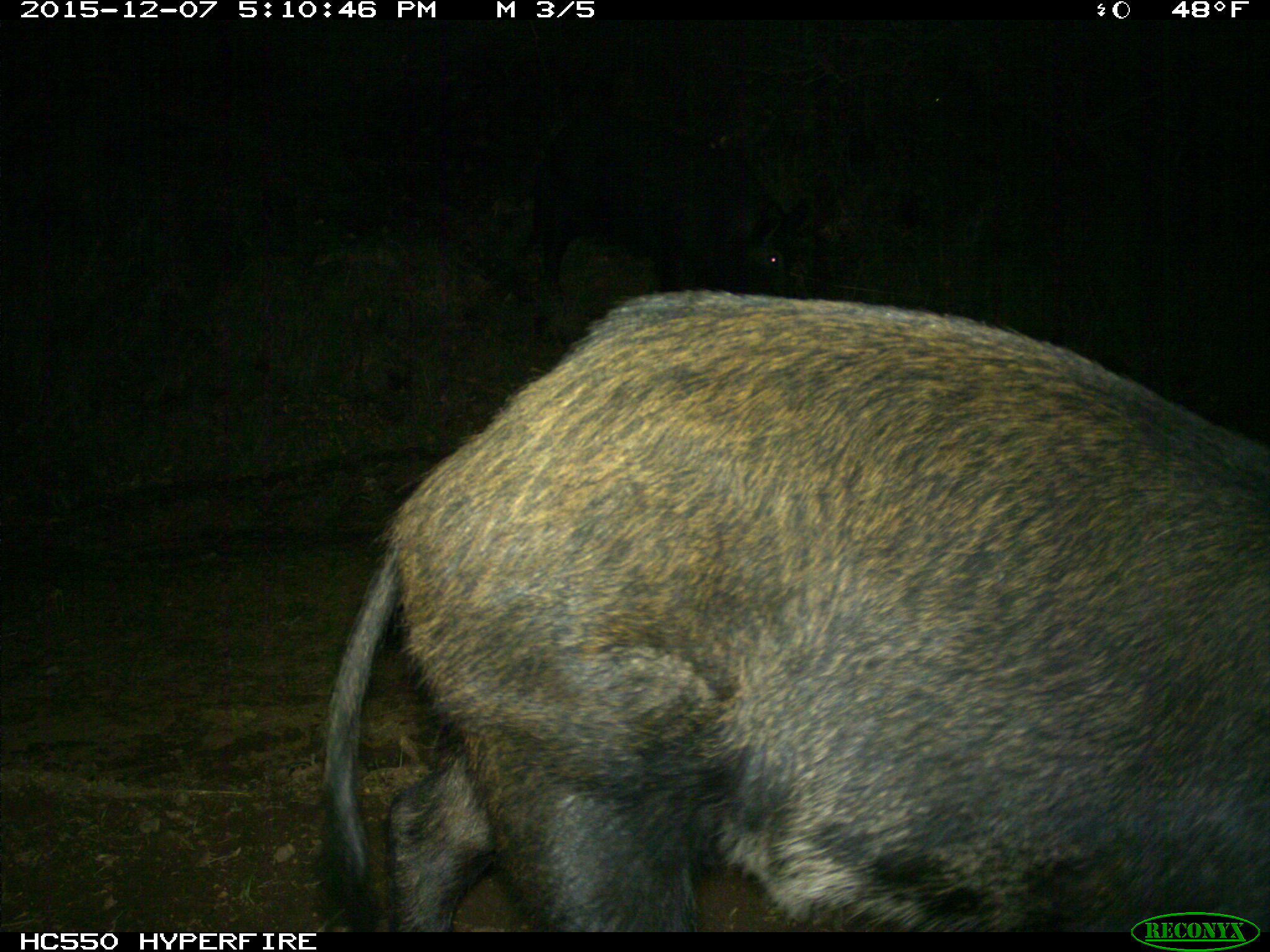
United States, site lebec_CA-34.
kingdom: Animalia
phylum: Chordata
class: Mammalia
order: Artiodactyla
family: Suidae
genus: Sus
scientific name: Sus scrofa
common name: wild boar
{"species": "Sus scrofa (wild boar)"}